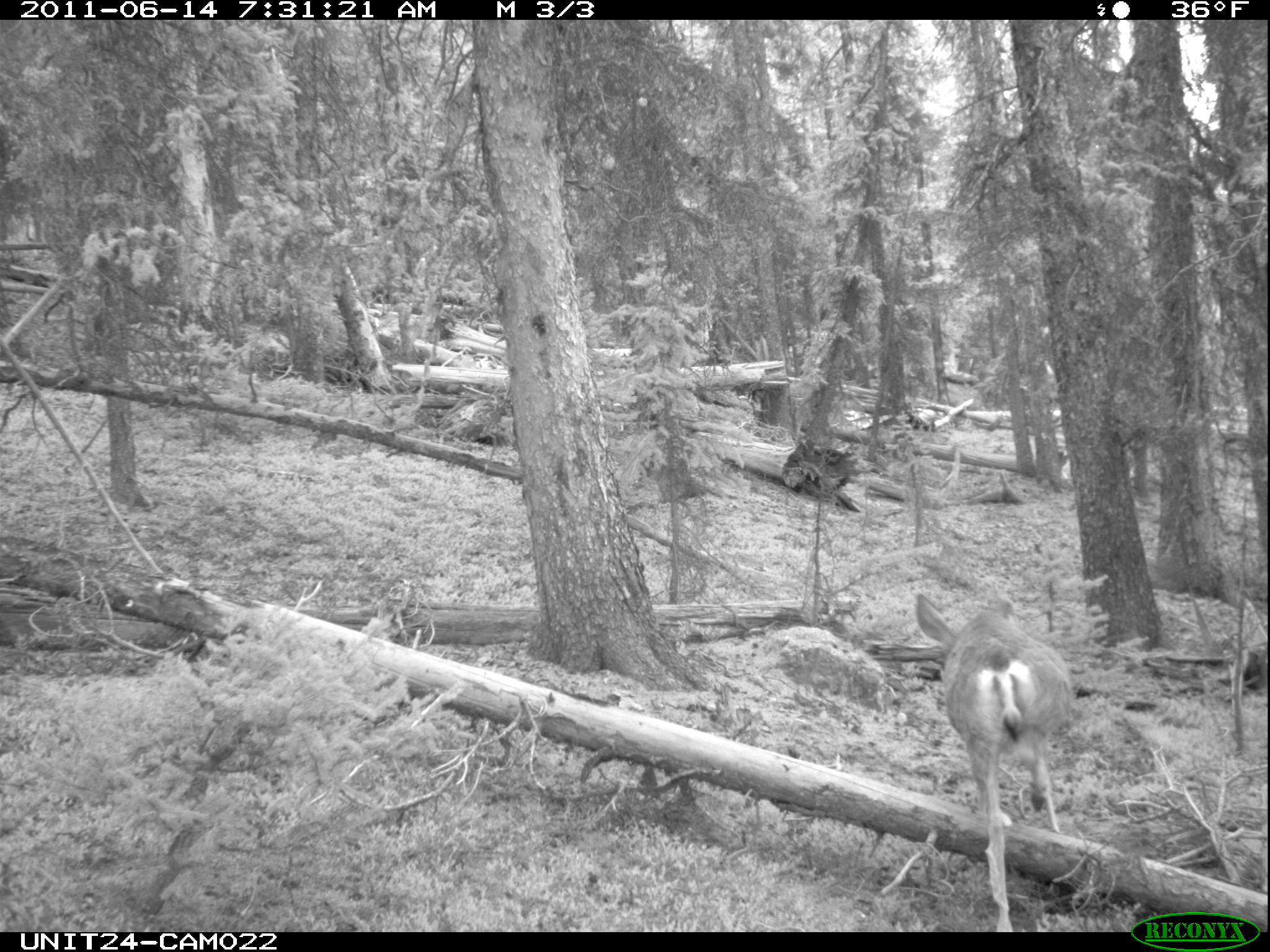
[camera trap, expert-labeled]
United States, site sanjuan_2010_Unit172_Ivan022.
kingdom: Animalia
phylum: Chordata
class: Mammalia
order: Artiodactyla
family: Cervidae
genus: Odocoileus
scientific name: Odocoileus hemionus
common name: mule deer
Odocoileus hemionus (mule deer).